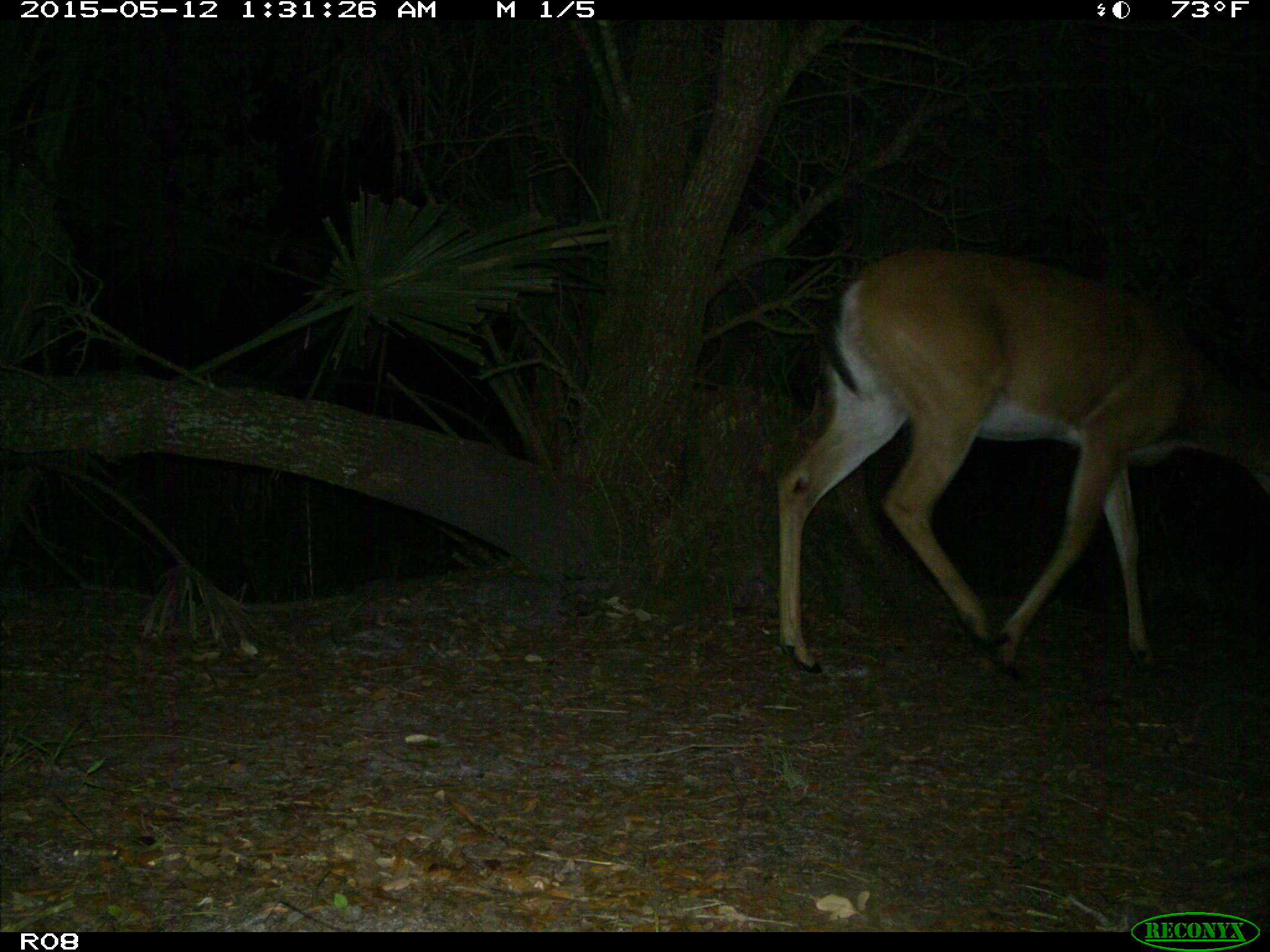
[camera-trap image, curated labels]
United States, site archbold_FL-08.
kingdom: Animalia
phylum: Chordata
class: Mammalia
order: Artiodactyla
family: Cervidae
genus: Odocoileus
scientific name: Odocoileus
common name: deer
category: unidentified deer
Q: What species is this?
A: Unidentified deer (deer) (Odocoileus).